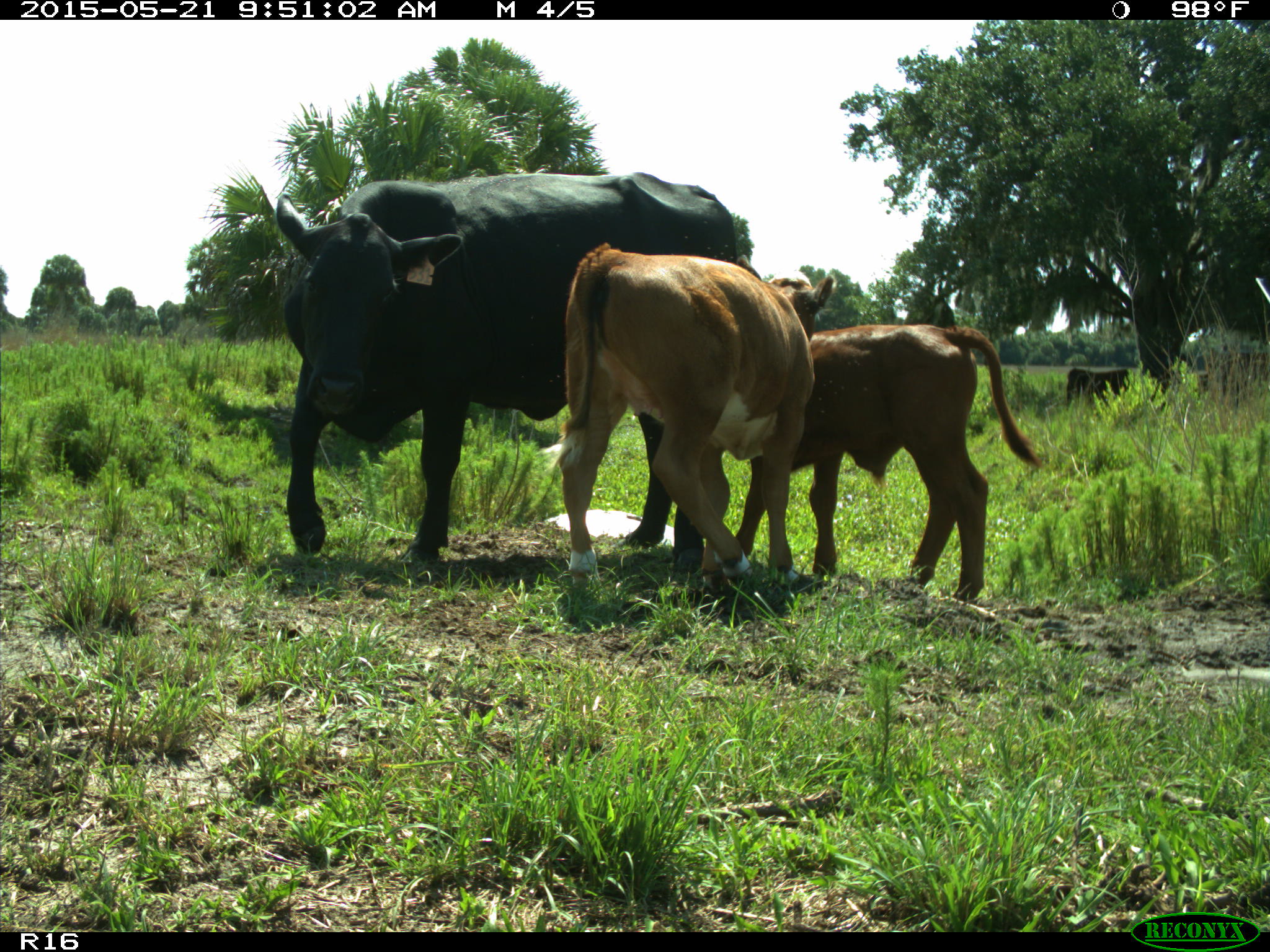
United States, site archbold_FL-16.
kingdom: Animalia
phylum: Chordata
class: Mammalia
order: Artiodactyla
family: Bovidae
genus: Bos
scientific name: Bos taurus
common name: domestic cow